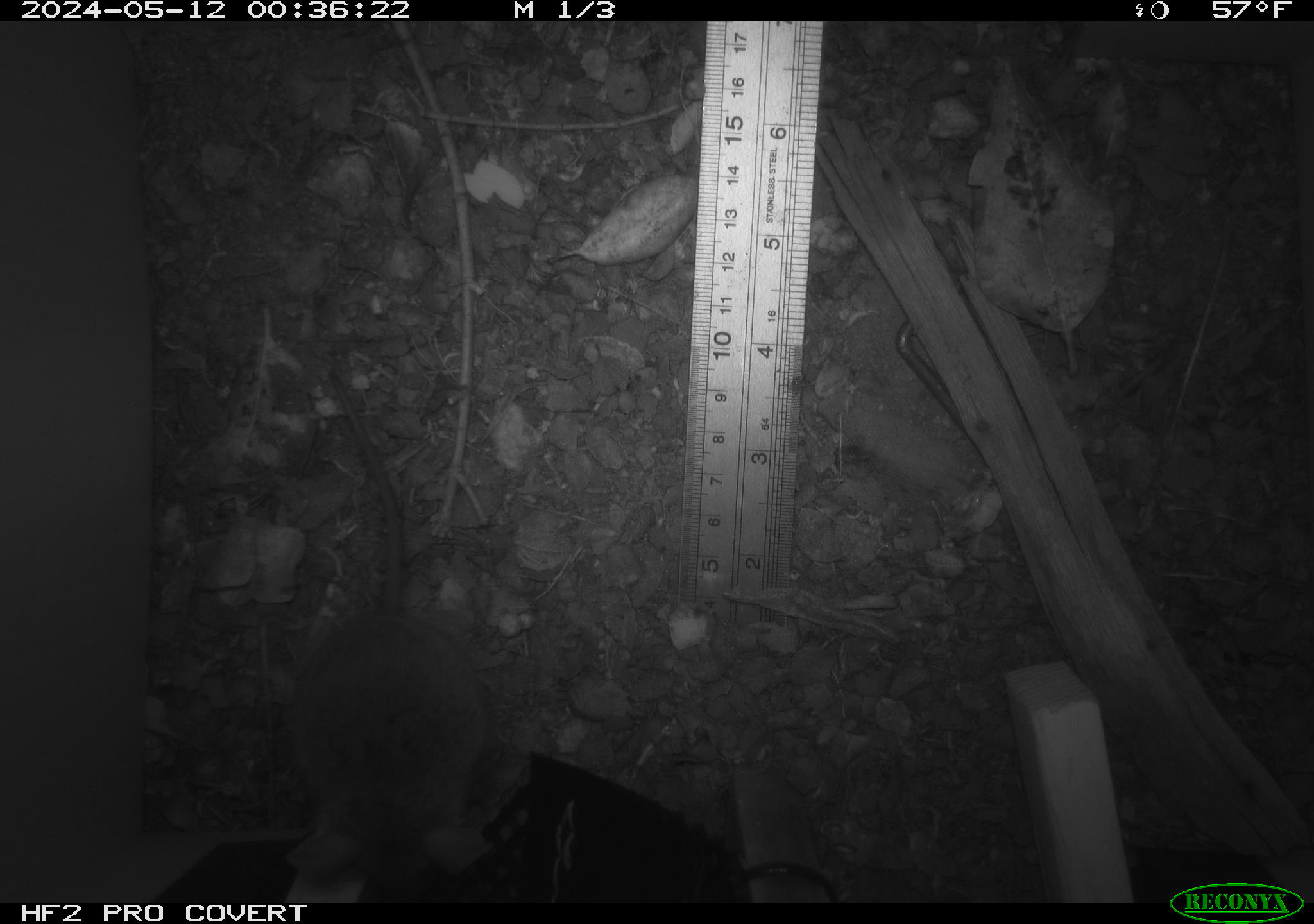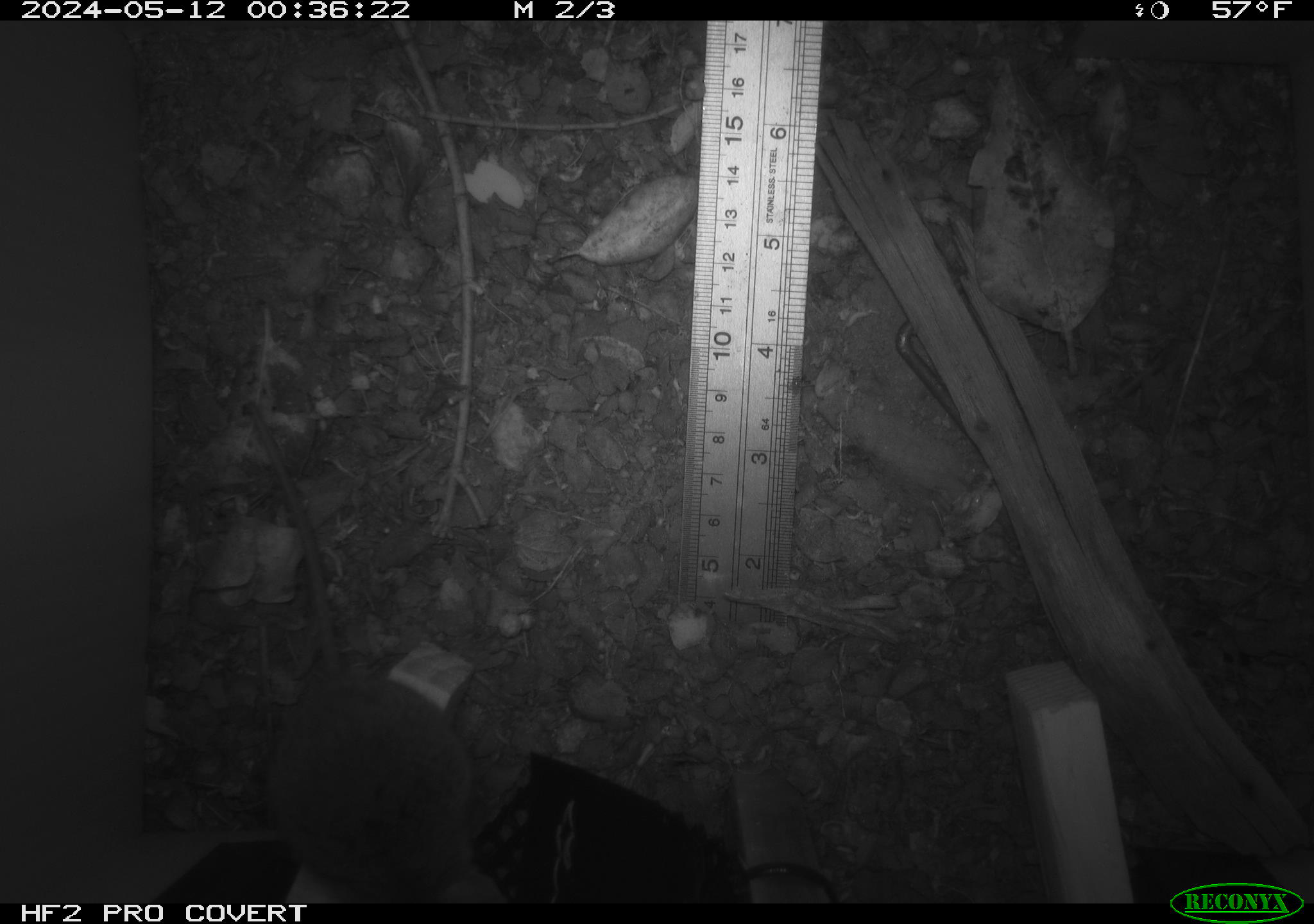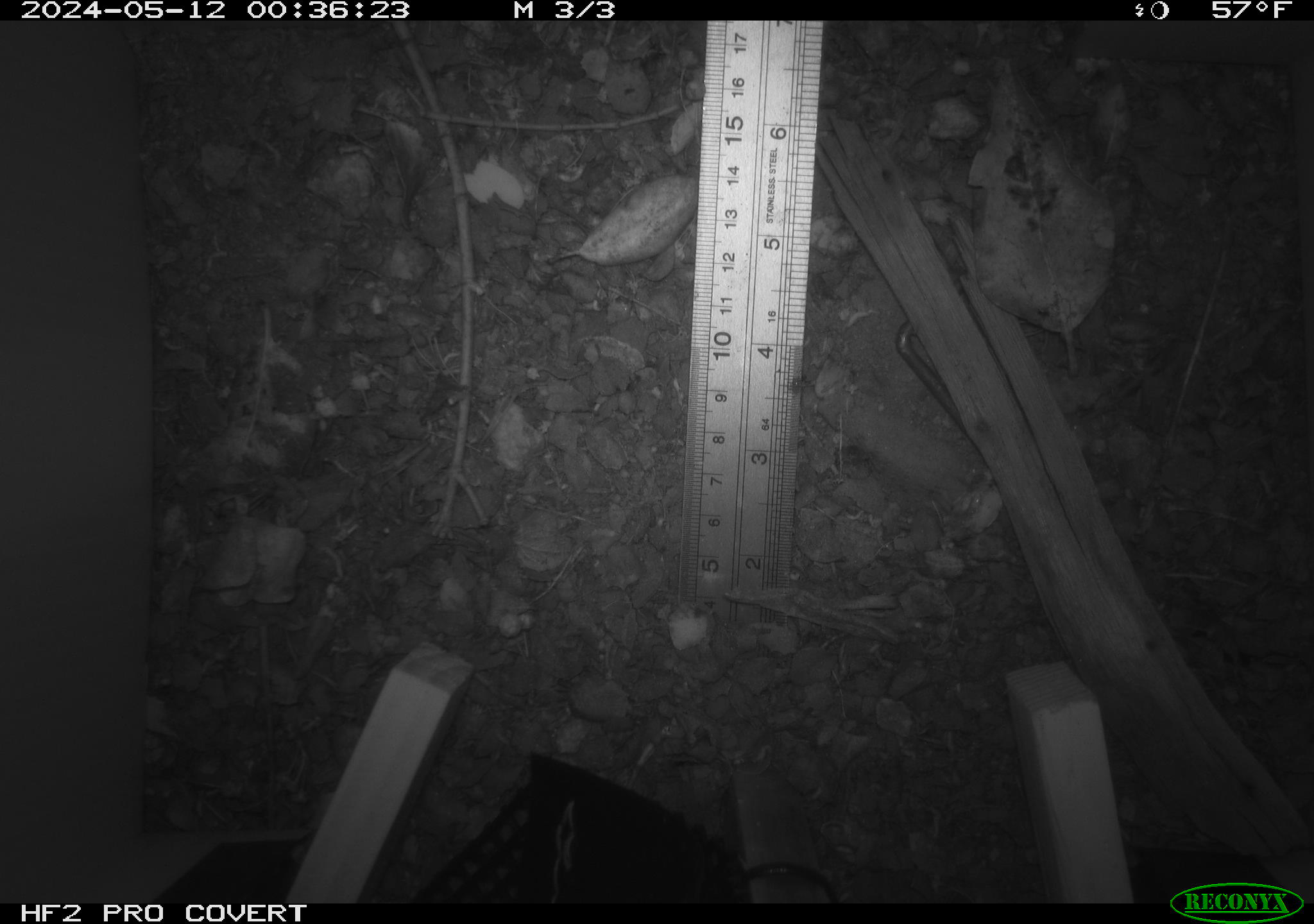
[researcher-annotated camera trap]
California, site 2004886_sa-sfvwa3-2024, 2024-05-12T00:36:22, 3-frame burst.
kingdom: Animalia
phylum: Chordata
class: Mammalia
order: Rodentia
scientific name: Rodentia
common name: mouse species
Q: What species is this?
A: Mouse species (Rodentia).